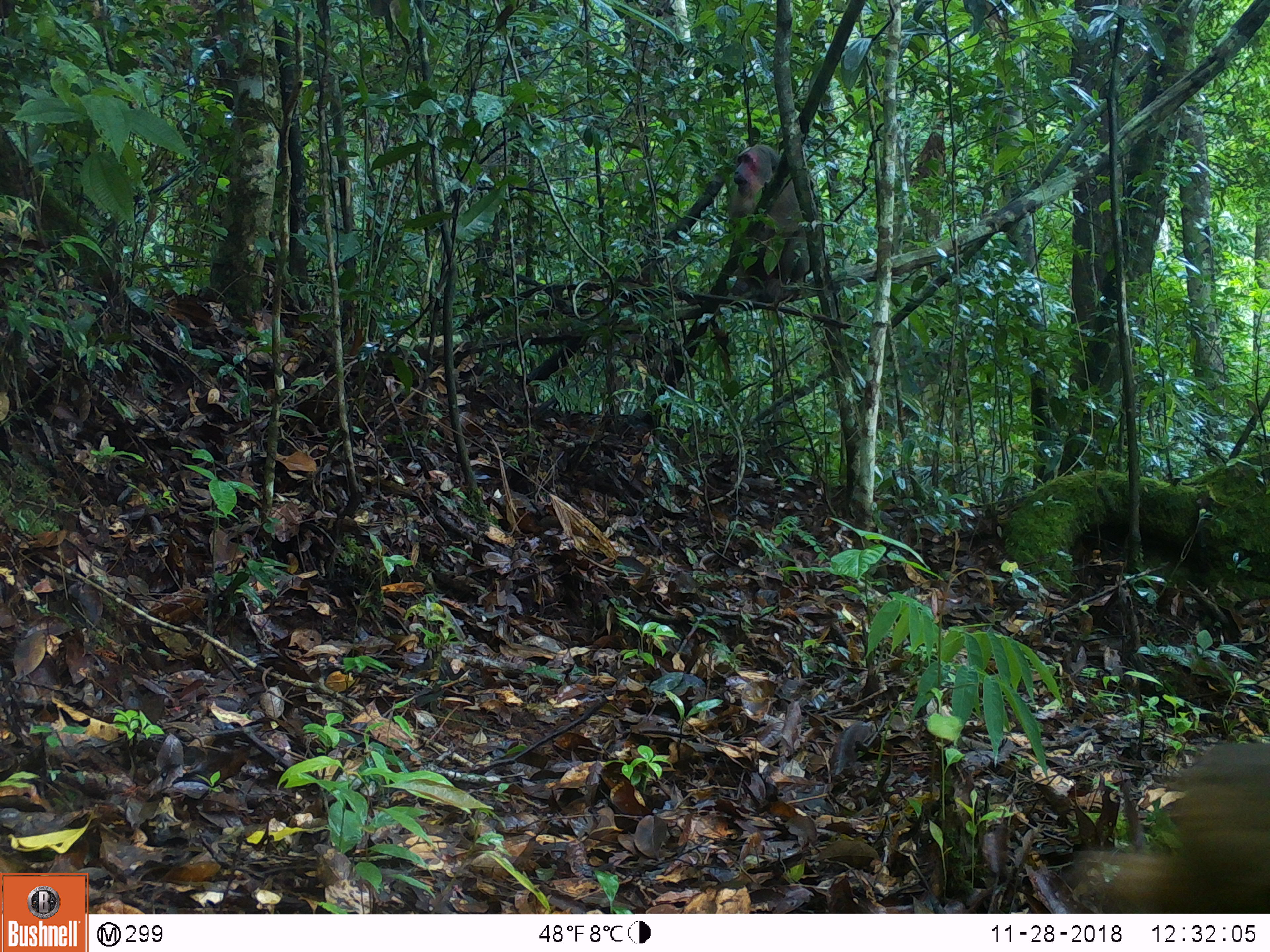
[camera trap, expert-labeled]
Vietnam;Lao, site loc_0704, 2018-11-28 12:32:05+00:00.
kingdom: Animalia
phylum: Chordata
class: Mammalia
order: Primates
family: Cercopithecidae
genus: Macaca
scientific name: Macaca arctoides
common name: stump-tailed macaque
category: stump tailed macaque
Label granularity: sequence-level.